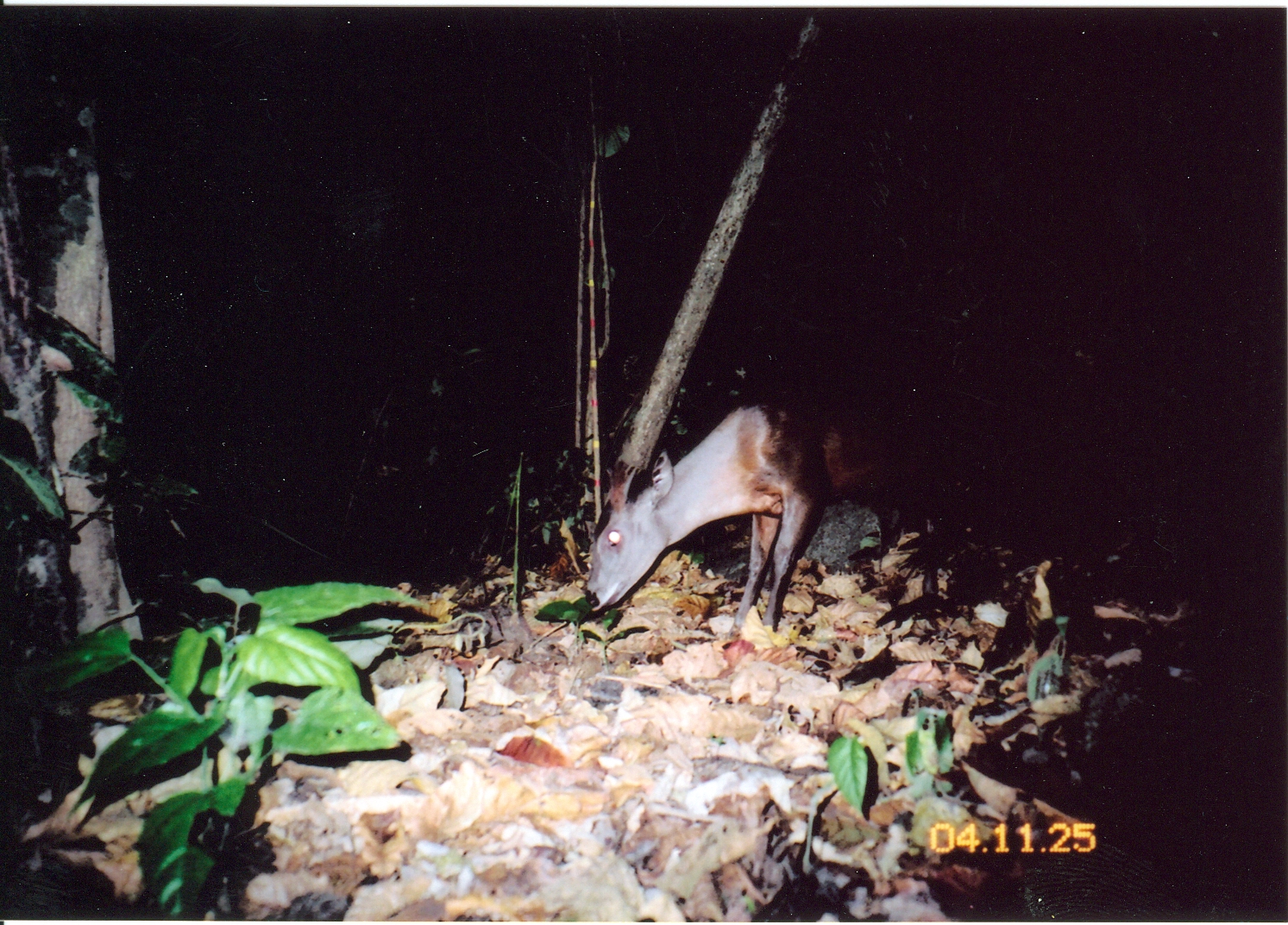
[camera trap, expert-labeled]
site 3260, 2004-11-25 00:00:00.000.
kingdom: Animalia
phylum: Chordata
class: Mammalia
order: Artiodactyla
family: Bovidae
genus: Cephalophus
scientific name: Cephalophus spadix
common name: abbott's duiker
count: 1